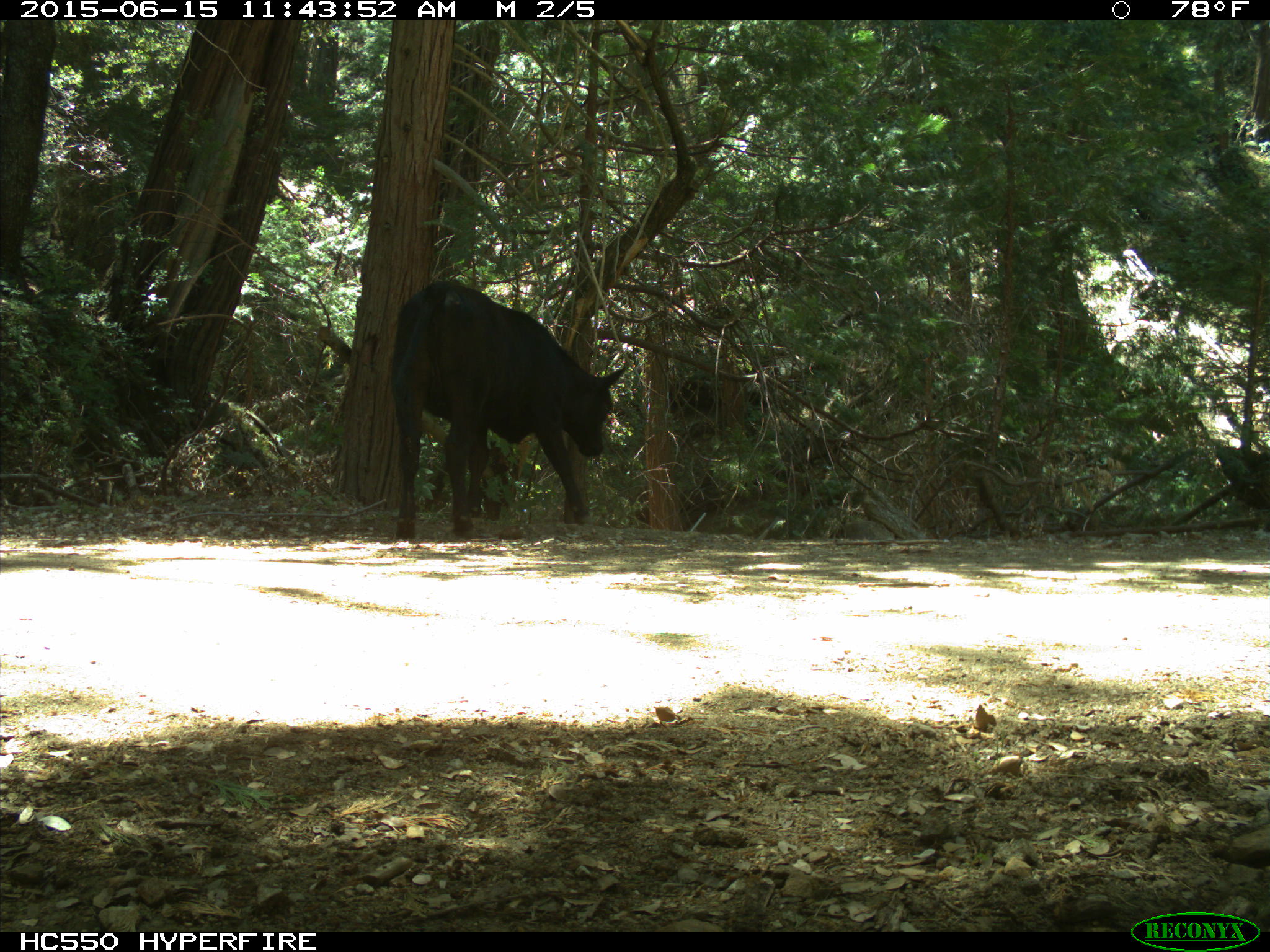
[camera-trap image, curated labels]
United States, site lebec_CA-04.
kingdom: Animalia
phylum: Chordata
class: Mammalia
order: Artiodactyla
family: Bovidae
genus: Bos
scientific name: Bos taurus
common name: domestic cow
Bos taurus (domestic cow).